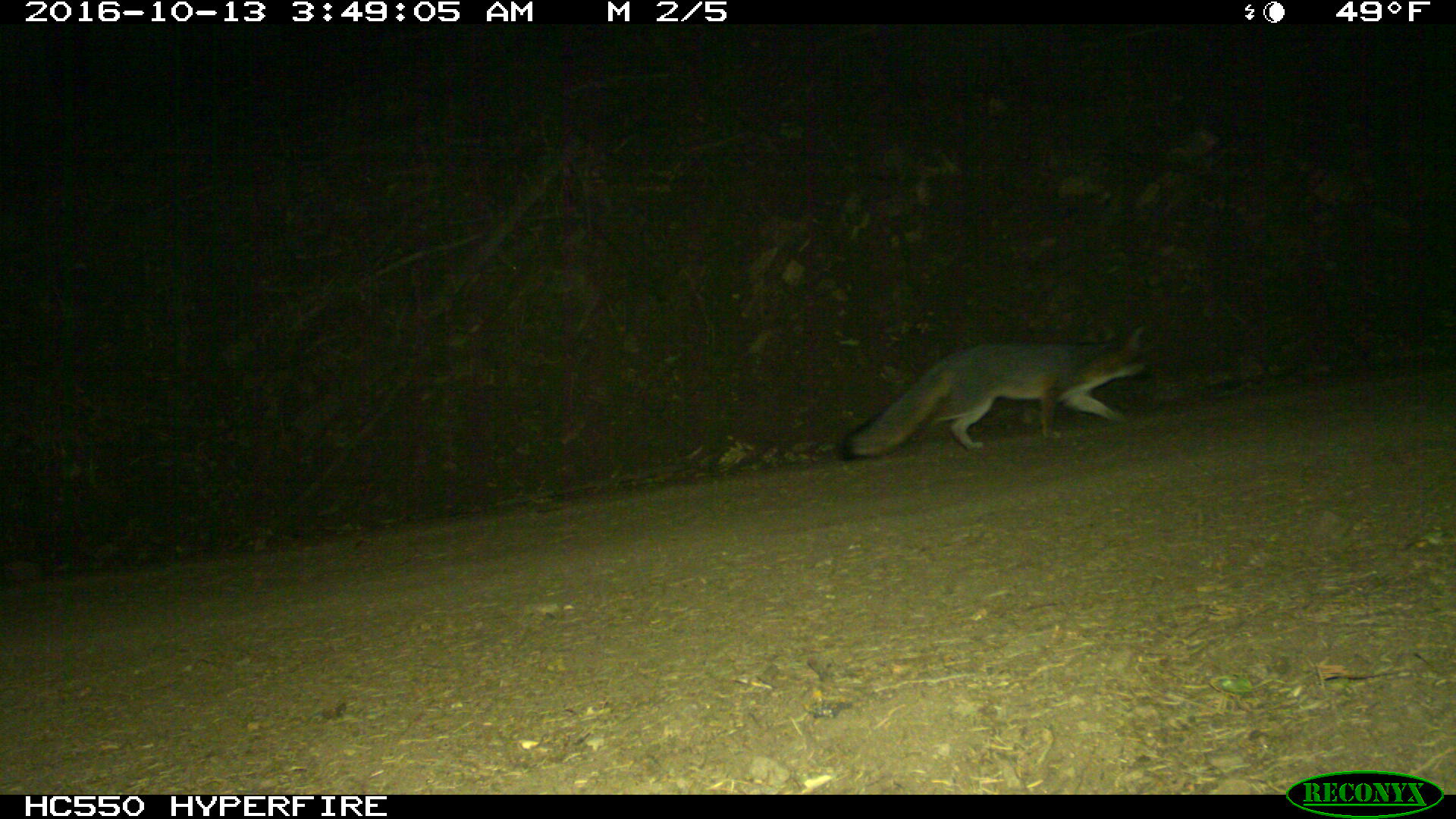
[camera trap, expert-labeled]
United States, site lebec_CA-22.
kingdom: Animalia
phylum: Chordata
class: Mammalia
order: Carnivora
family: Canidae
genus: Urocyon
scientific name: Urocyon cinereoargenteus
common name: gray fox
Urocyon cinereoargenteus (gray fox).